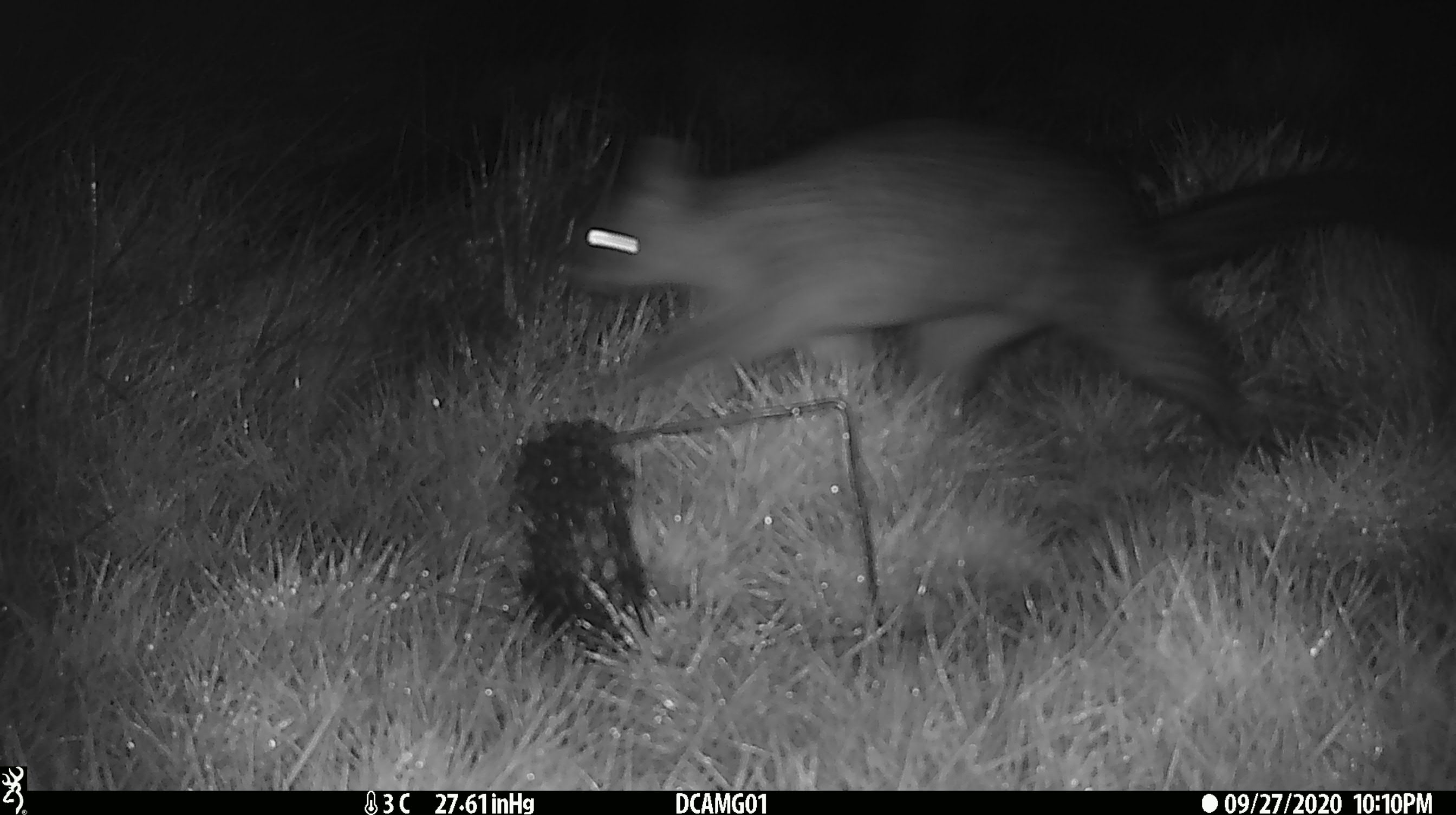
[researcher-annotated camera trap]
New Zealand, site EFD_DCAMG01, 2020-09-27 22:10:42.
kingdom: Animalia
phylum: Chordata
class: Mammalia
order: Diprotodontia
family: Phalangeridae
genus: Trichosurus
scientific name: Trichosurus vulpecula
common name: common brushtail possum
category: possum